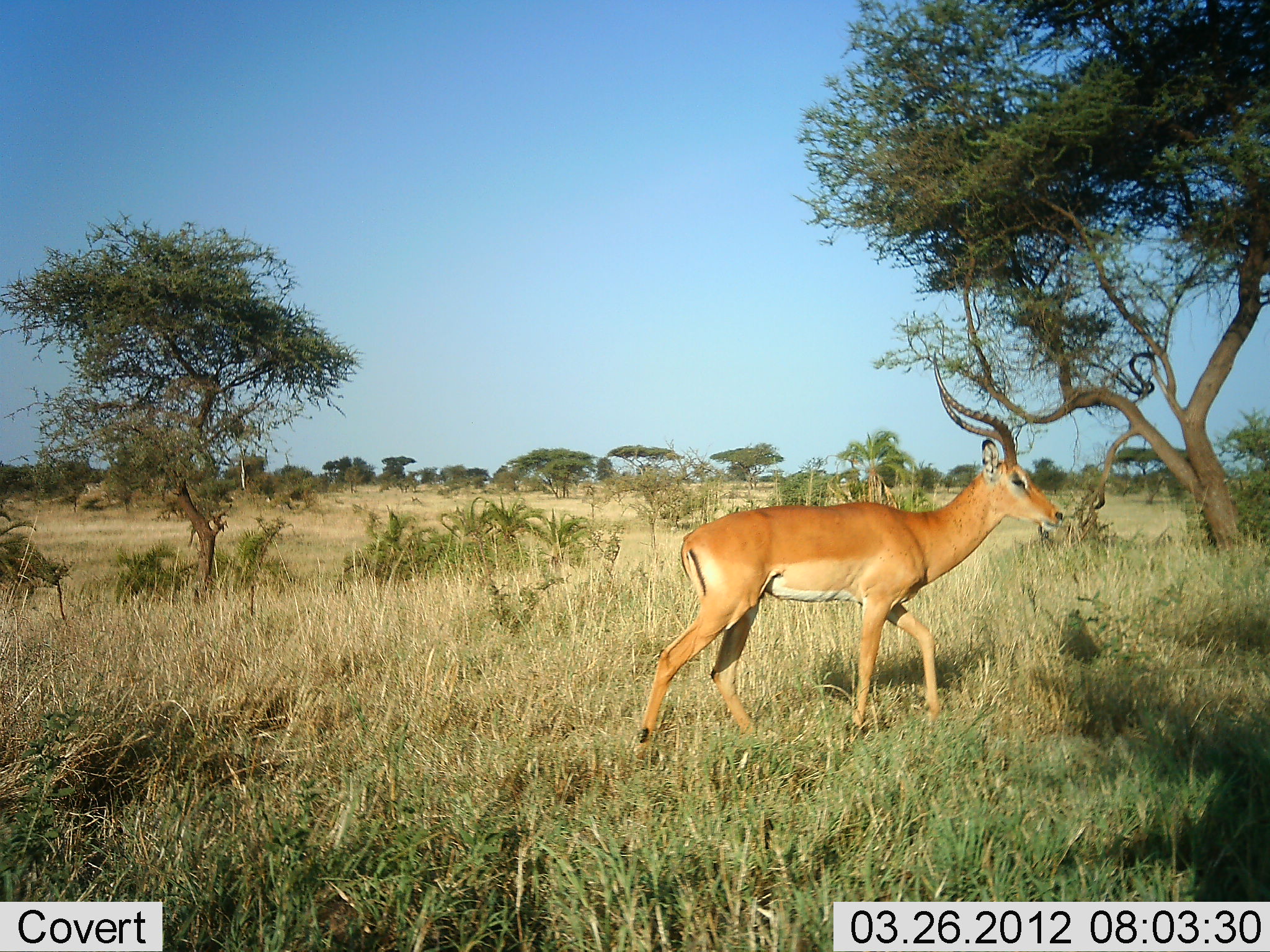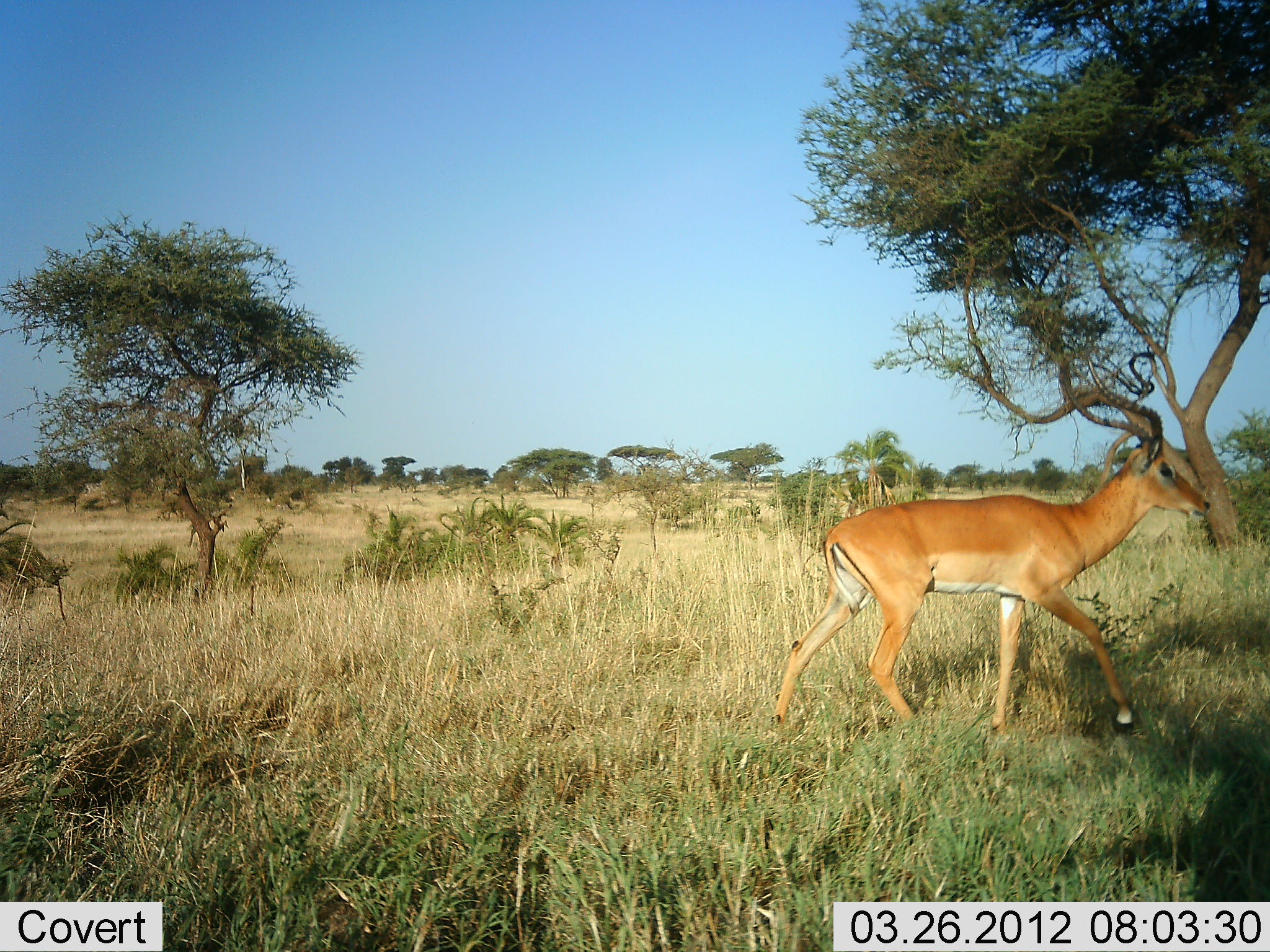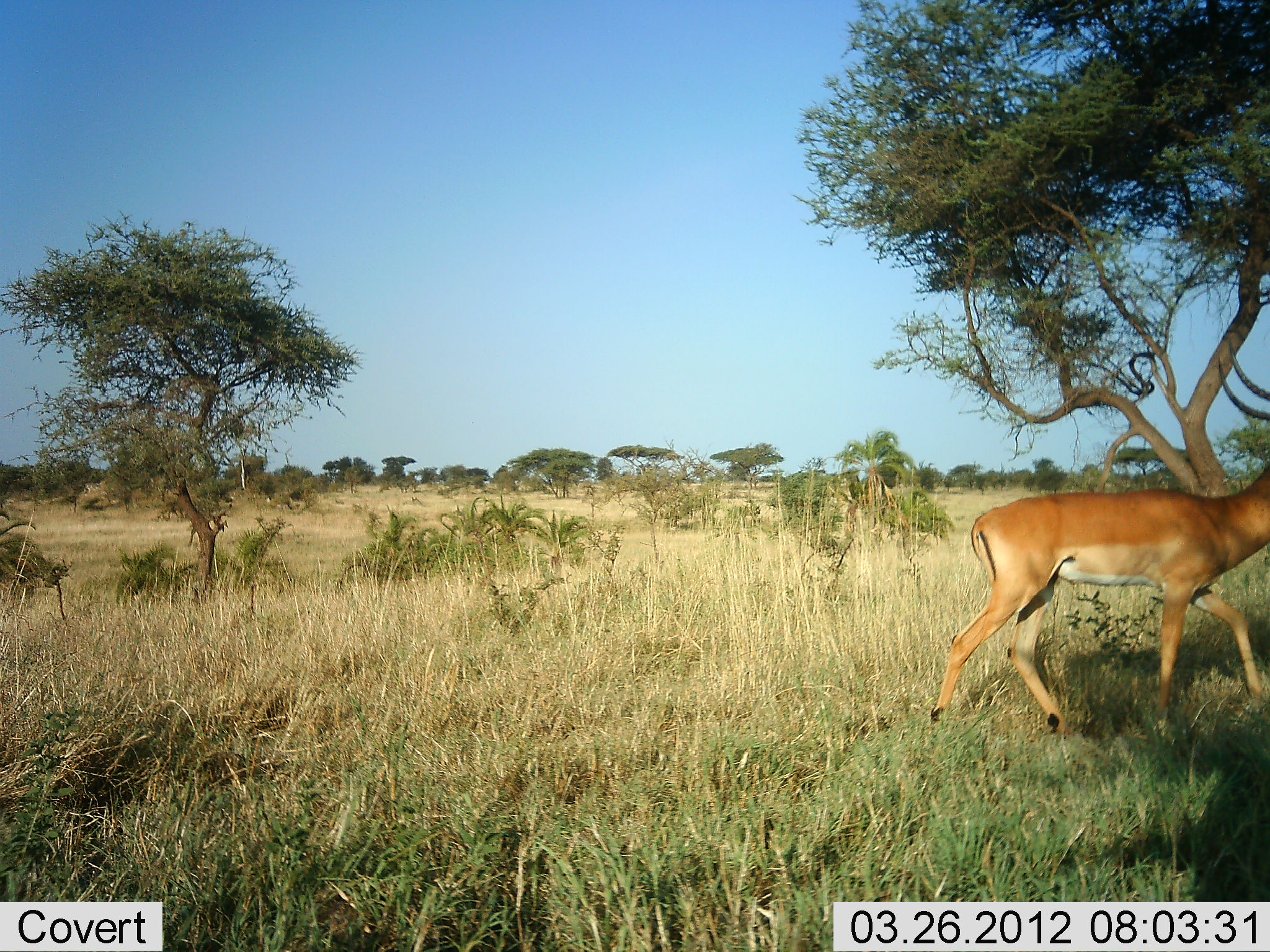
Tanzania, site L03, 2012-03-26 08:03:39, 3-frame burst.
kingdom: Animalia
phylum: Chordata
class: Mammalia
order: Artiodactyla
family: Bovidae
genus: Aepyceros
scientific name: Aepyceros melampus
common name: impala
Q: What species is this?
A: Impala (Aepyceros melampus).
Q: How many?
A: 1.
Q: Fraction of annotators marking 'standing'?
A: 0%.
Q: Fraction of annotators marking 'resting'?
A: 0%.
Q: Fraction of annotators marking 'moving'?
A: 100%.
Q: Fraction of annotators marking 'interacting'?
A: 0%.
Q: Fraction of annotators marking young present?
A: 0%.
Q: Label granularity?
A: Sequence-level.